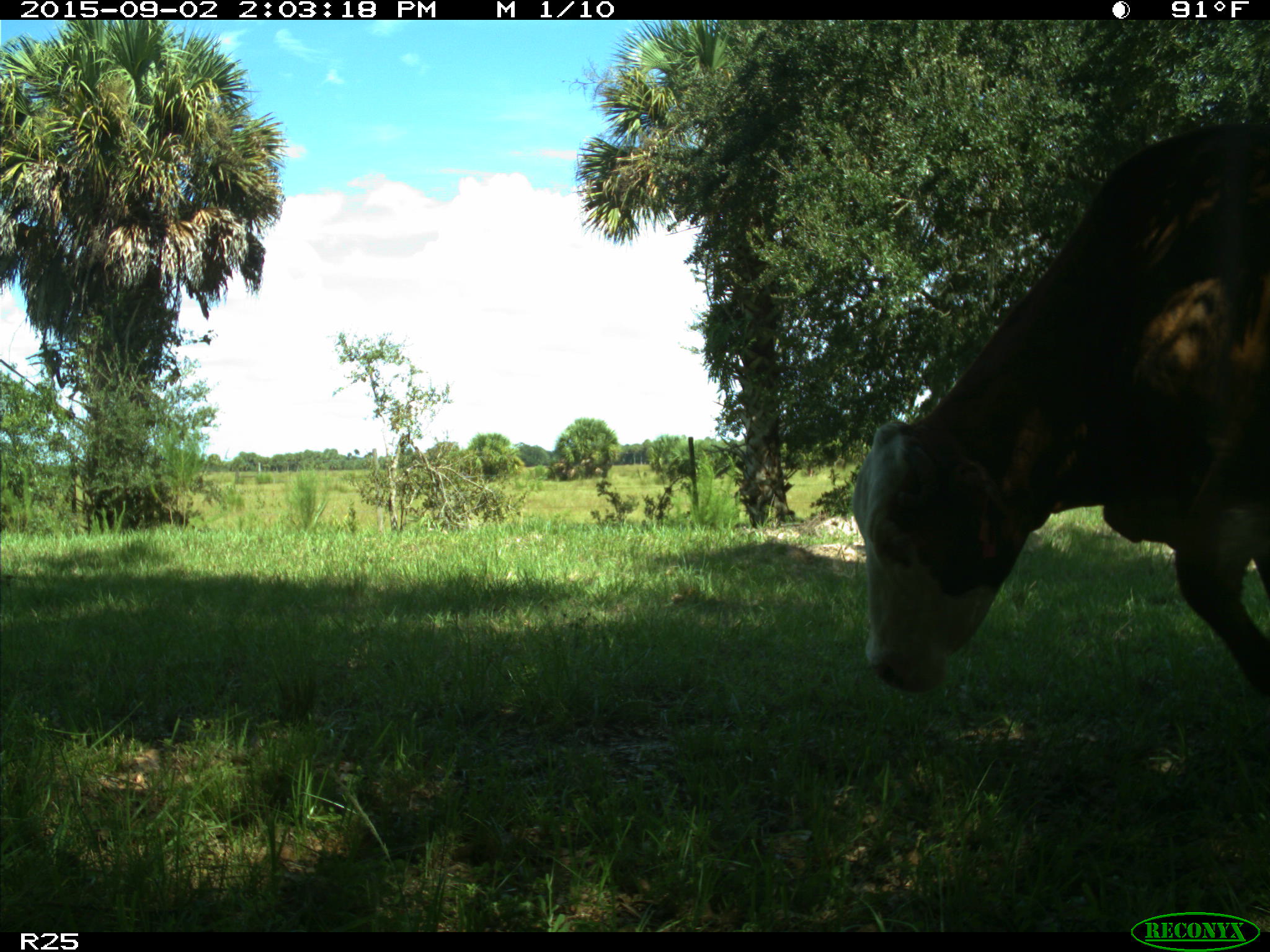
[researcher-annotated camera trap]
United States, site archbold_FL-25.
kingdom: Animalia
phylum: Chordata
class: Mammalia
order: Artiodactyla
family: Bovidae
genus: Bos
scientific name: Bos taurus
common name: domestic cow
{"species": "Bos taurus (domestic cow)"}